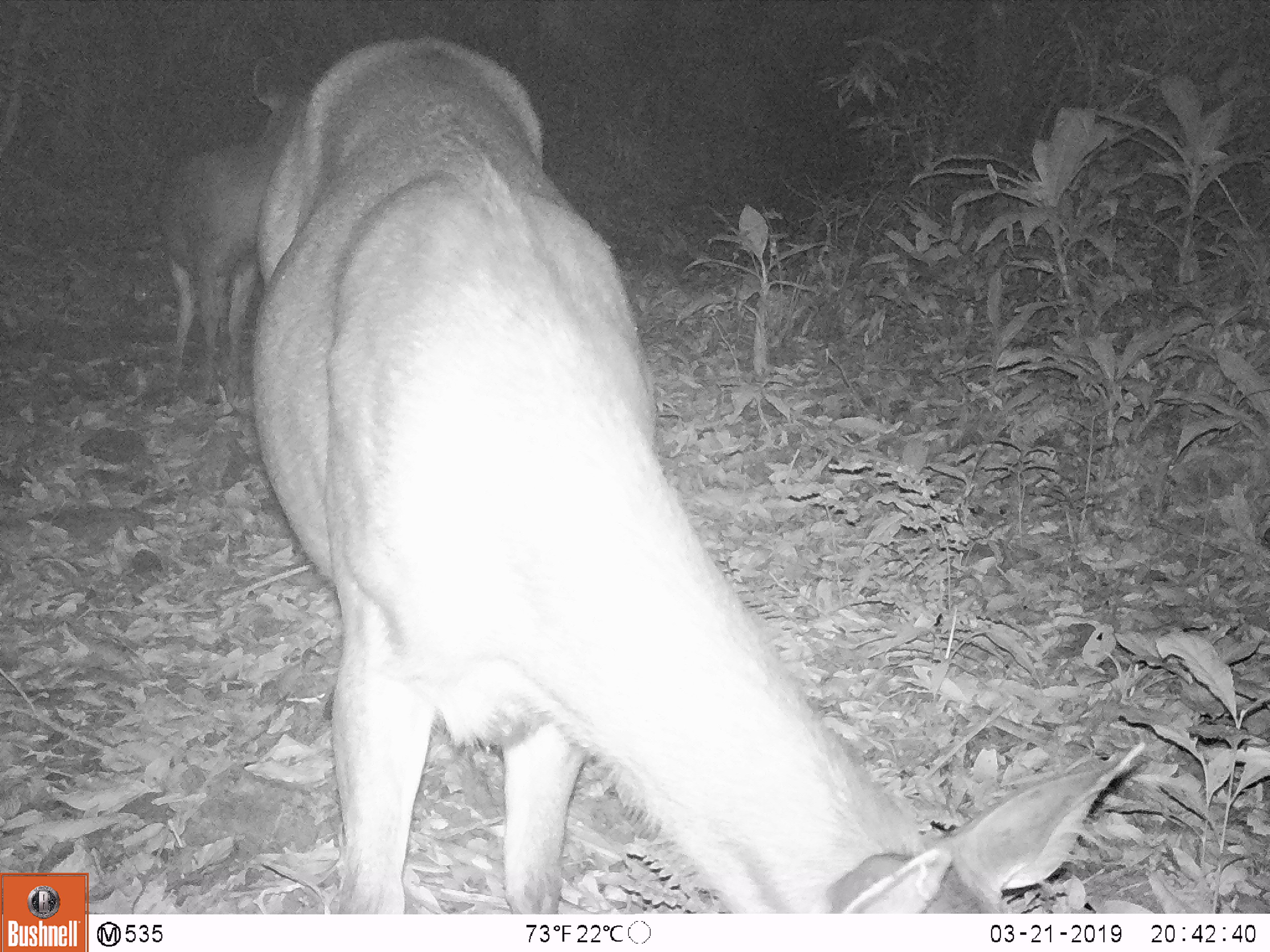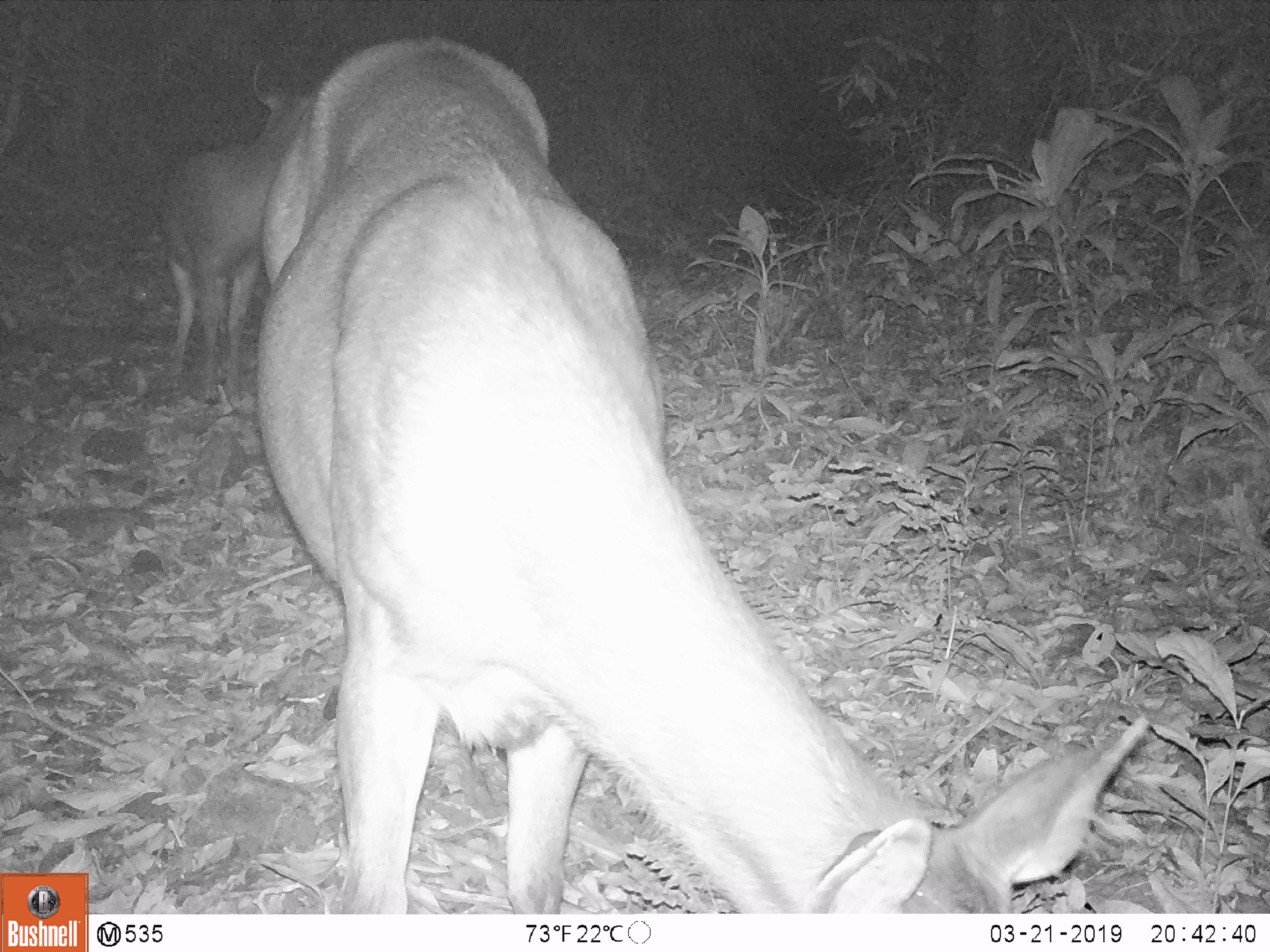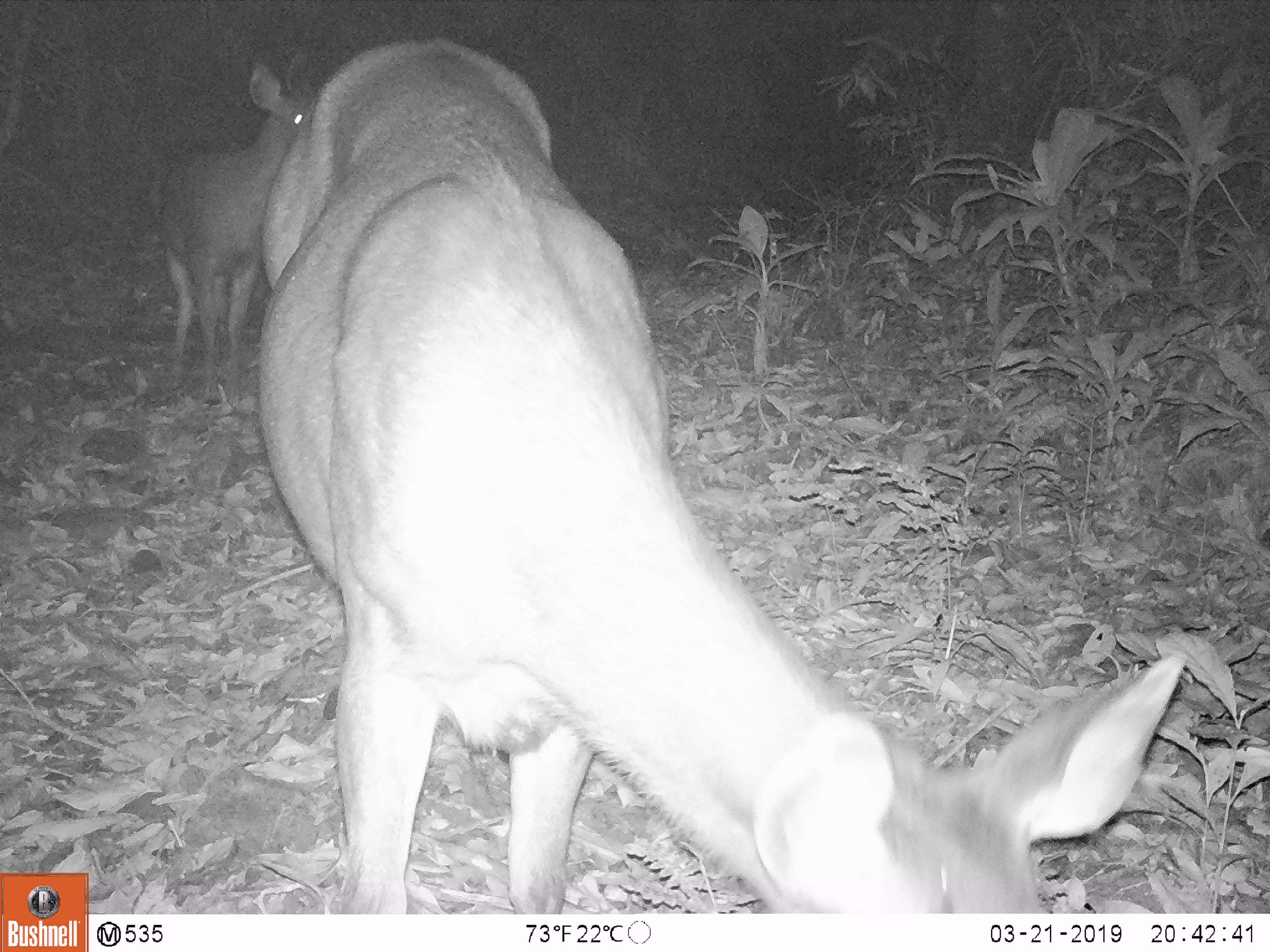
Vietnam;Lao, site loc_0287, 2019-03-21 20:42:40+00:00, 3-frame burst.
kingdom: Animalia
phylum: Chordata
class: Mammalia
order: Artiodactyla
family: Cervidae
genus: Rusa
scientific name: Rusa unicolor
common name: sambar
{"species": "sambar (Rusa unicolor)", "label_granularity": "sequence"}